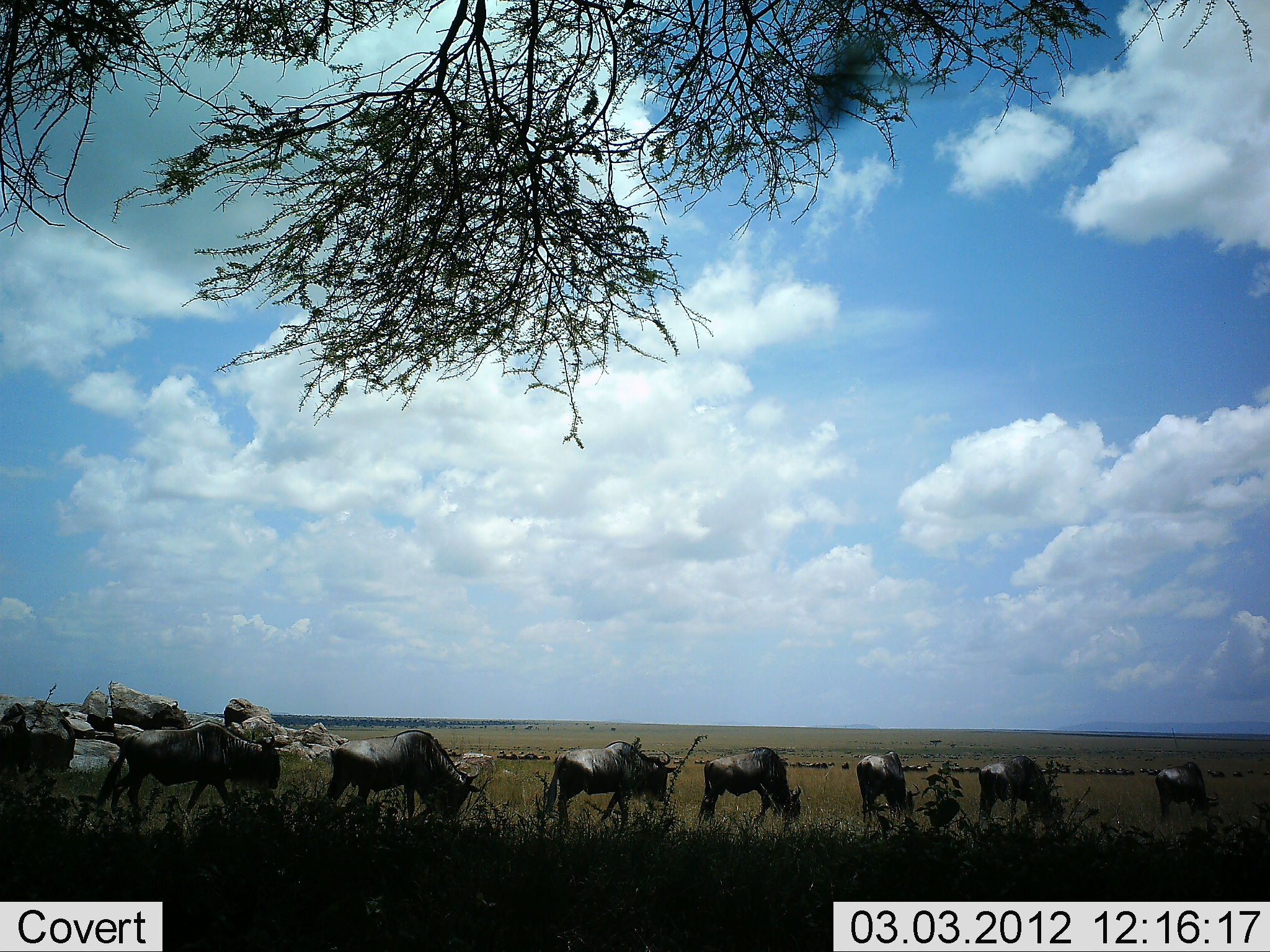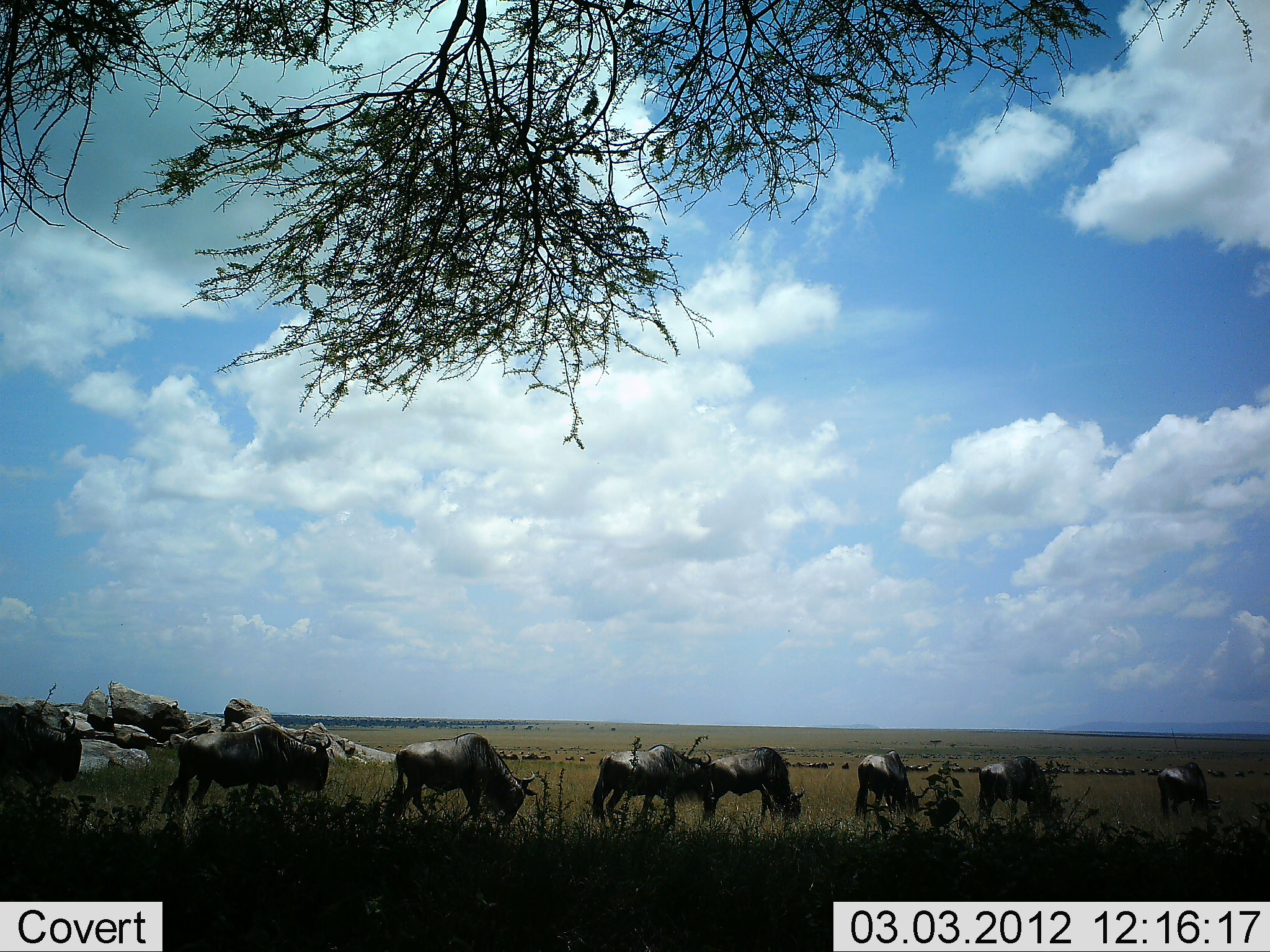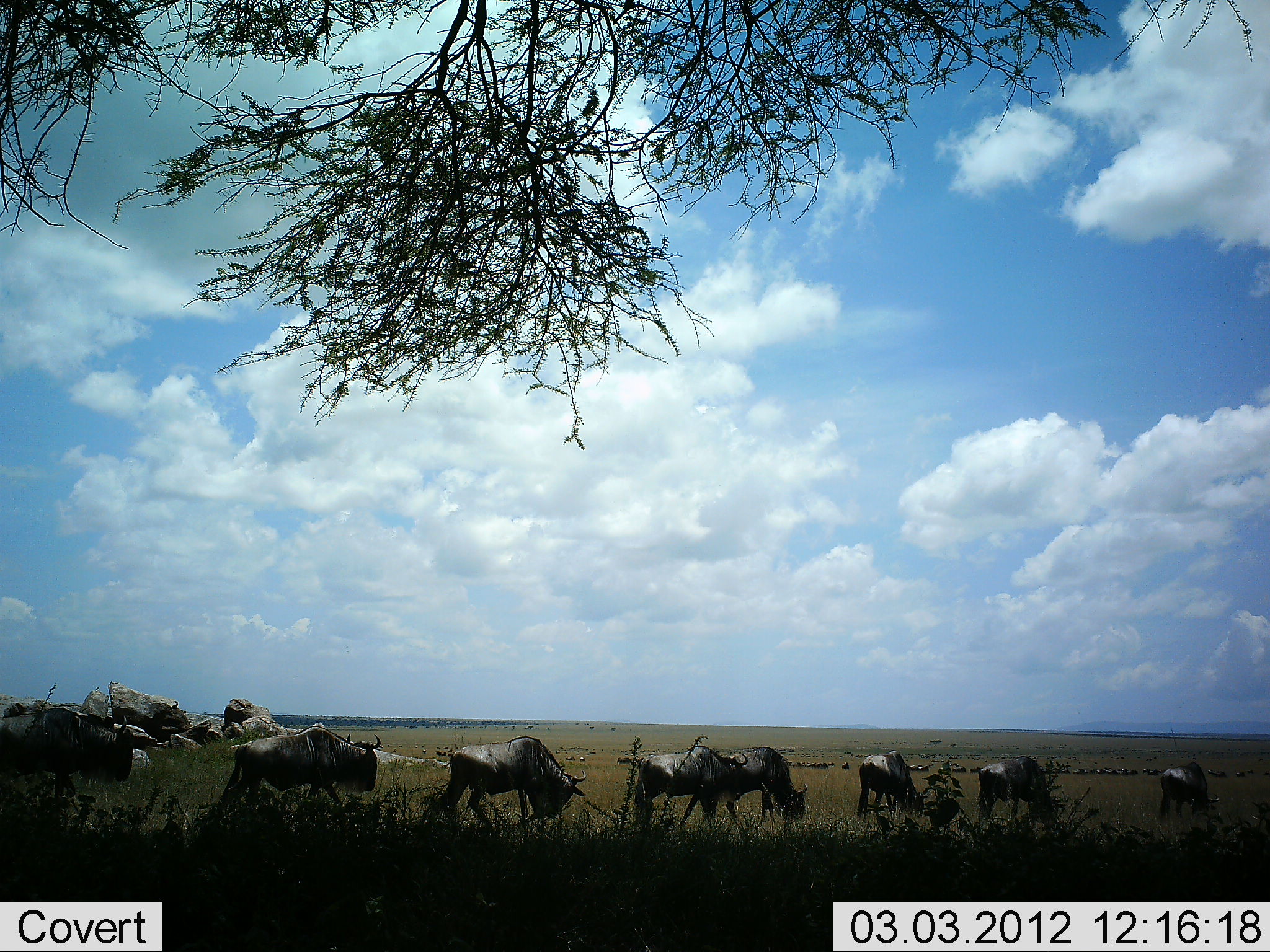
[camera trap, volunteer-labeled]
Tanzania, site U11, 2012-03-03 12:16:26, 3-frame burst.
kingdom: Animalia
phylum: Chordata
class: Mammalia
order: Artiodactyla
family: Bovidae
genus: Connochaetes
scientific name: Connochaetes taurinus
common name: blue wildebeest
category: wildebeest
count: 8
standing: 18%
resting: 0%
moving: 82%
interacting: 0%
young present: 0%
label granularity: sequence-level